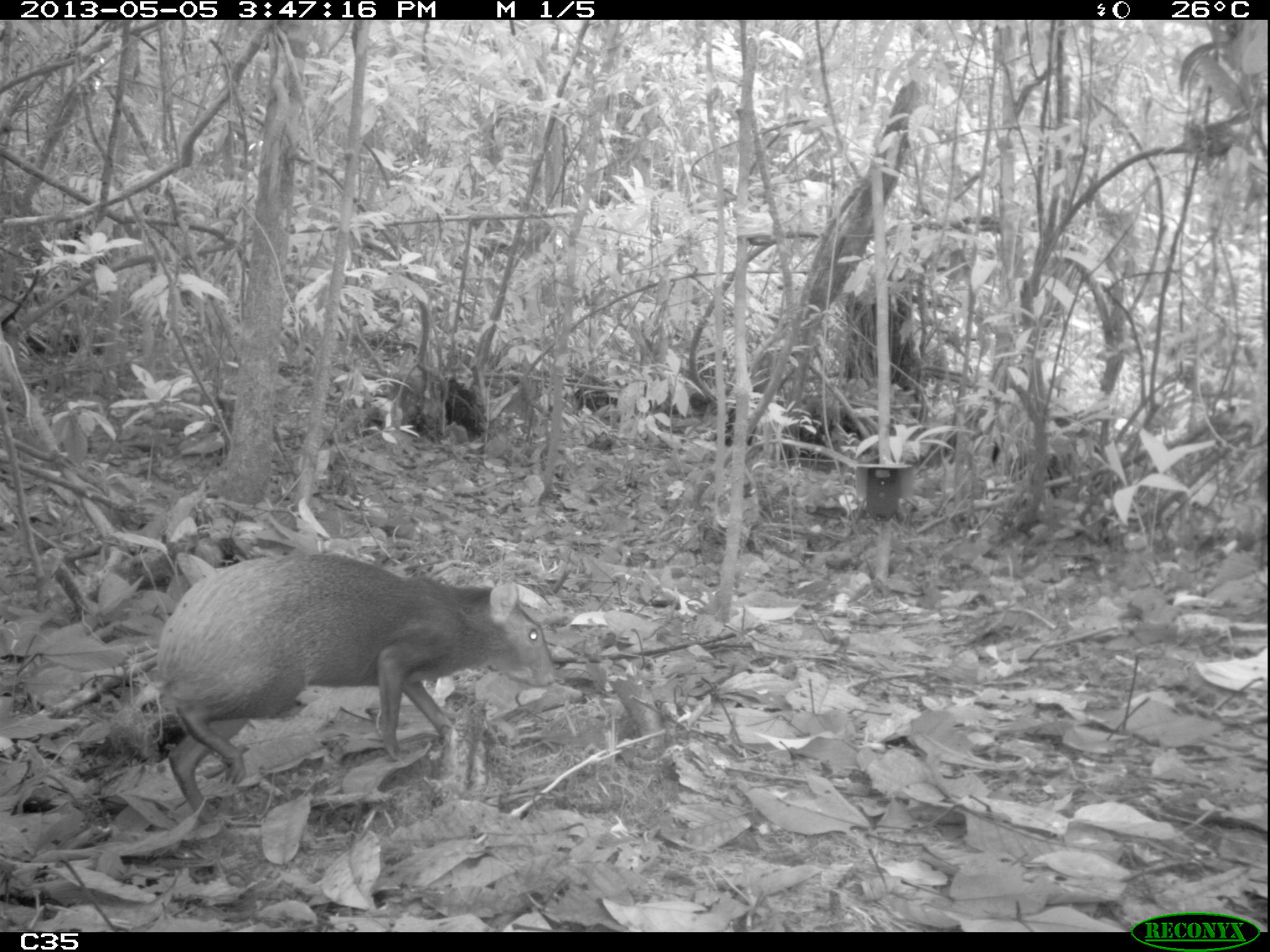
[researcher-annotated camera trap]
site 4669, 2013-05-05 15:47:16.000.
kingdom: Animalia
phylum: Chordata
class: Mammalia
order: Rodentia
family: Dasyproctidae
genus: Dasyprocta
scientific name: Dasyprocta leporina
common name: red-rumped agouti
Dasyprocta leporina (red-rumped agouti), count 1, age adult.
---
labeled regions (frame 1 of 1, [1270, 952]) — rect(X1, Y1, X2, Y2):
dasyprocta leporina: rect(154, 551, 558, 826)